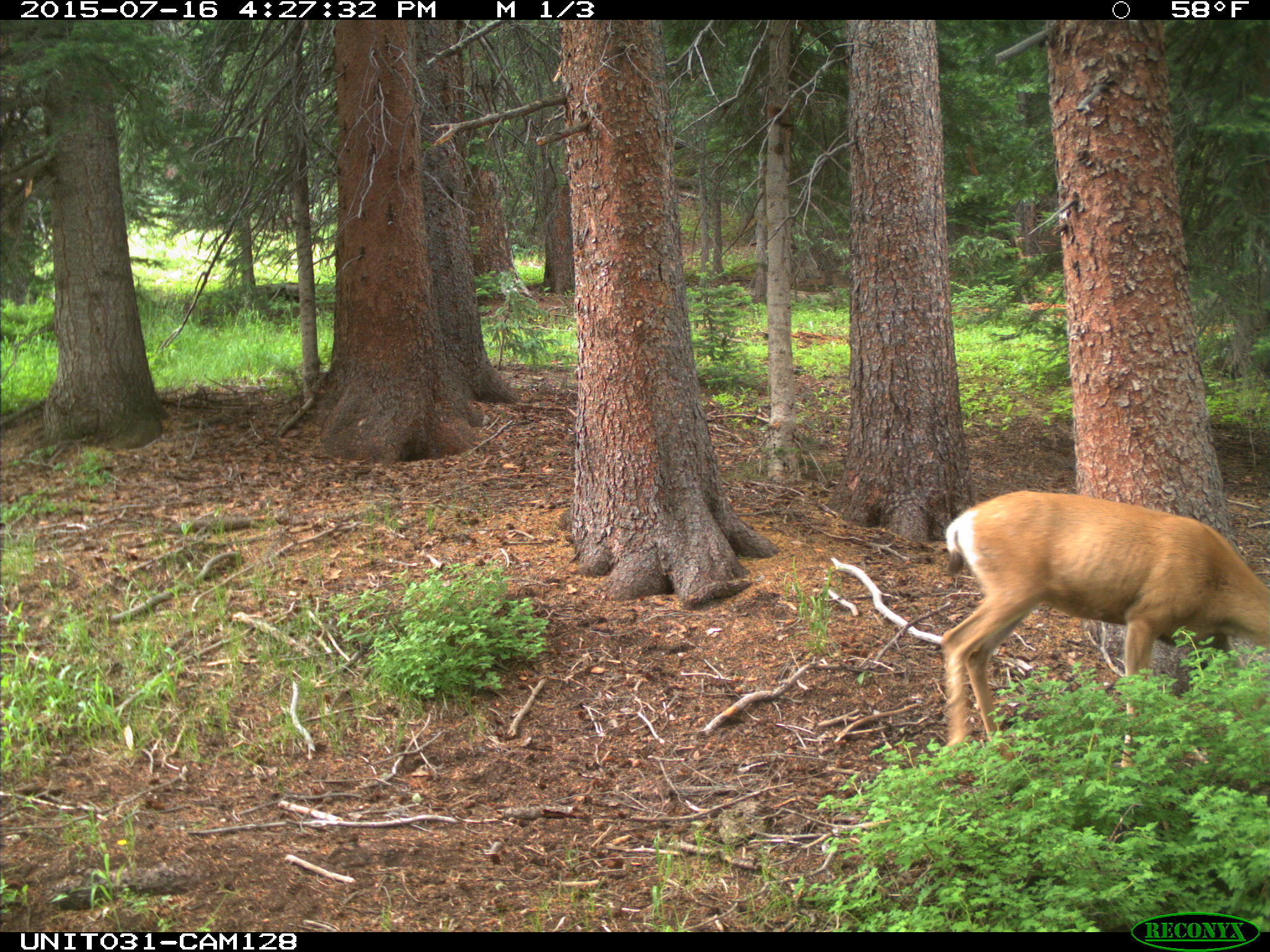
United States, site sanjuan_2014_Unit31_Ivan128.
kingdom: Animalia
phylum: Chordata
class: Mammalia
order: Artiodactyla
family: Cervidae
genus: Odocoileus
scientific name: Odocoileus hemionus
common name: mule deer